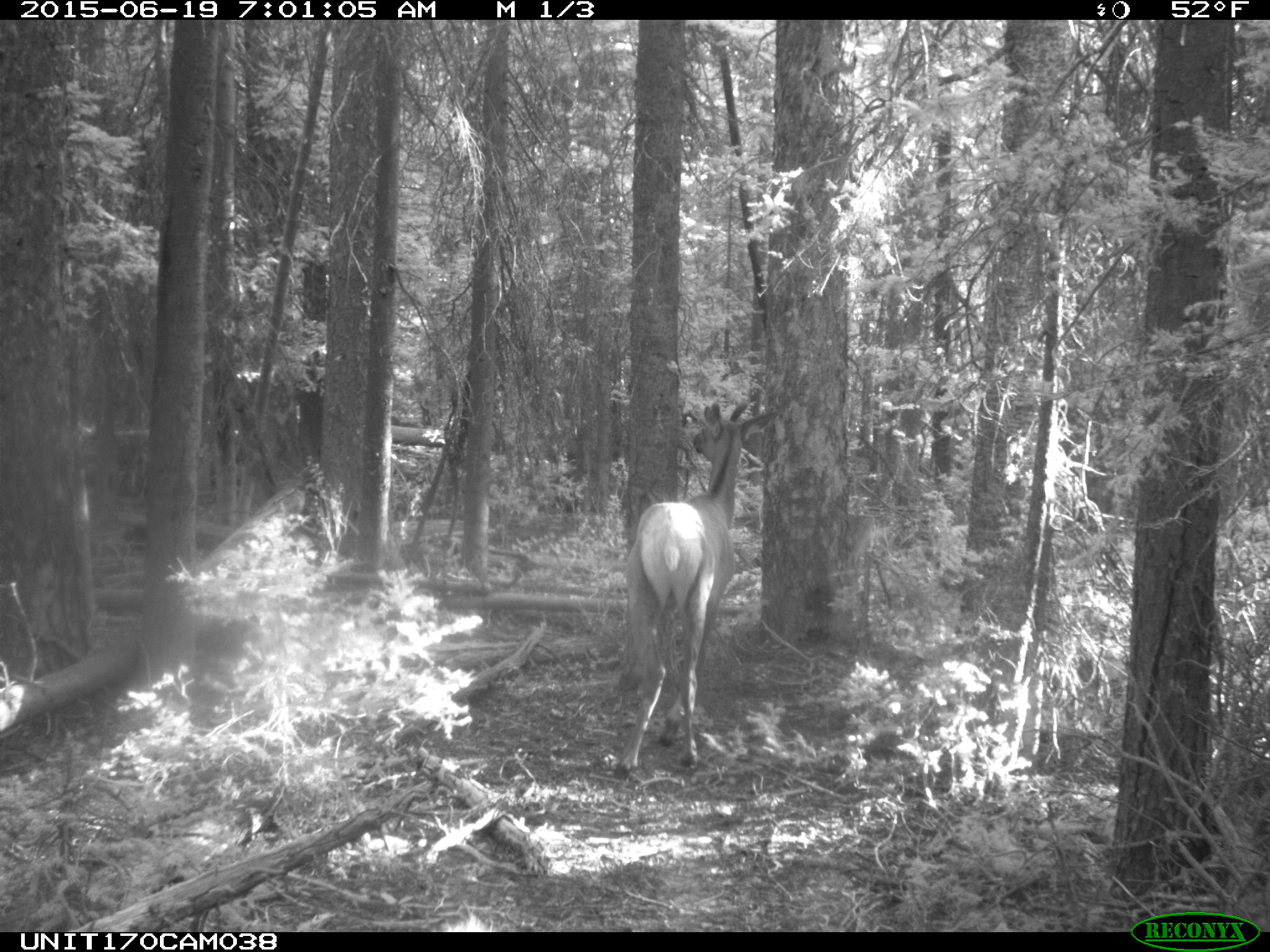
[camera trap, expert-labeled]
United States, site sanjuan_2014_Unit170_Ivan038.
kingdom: Animalia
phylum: Chordata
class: Mammalia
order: Artiodactyla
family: Cervidae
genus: Cervus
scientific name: Cervus elaphus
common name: red deer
Cervus elaphus (red deer).